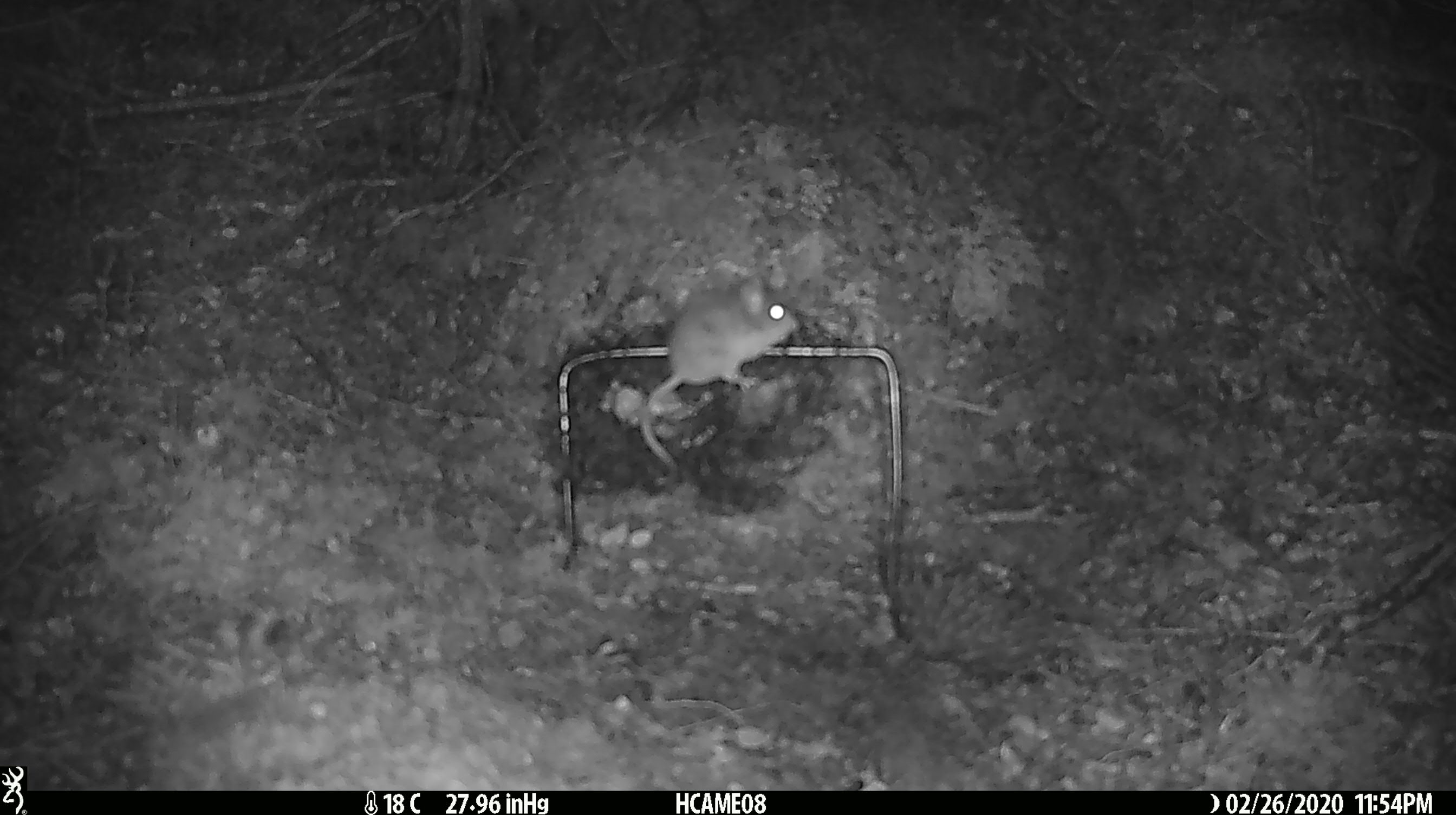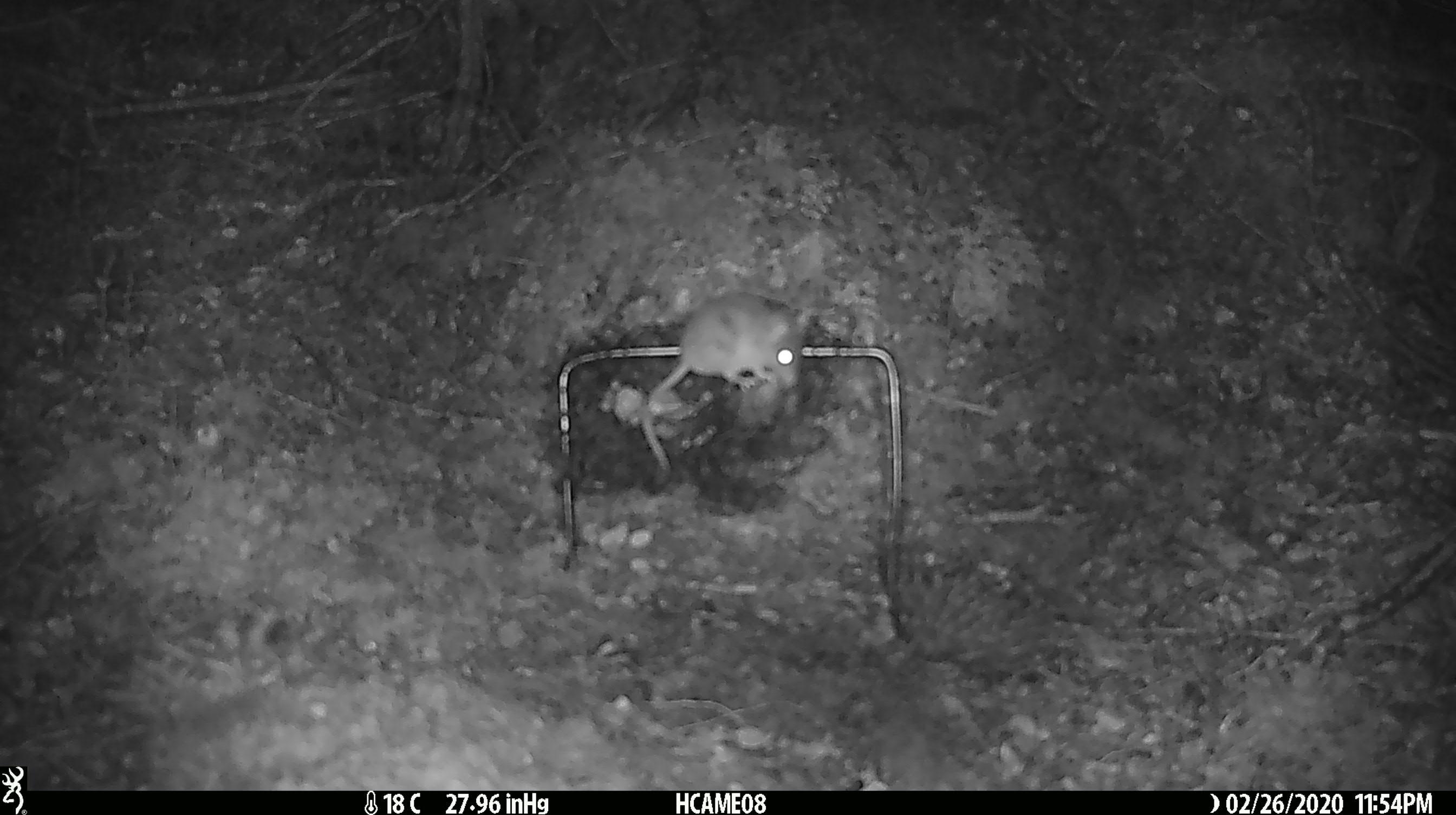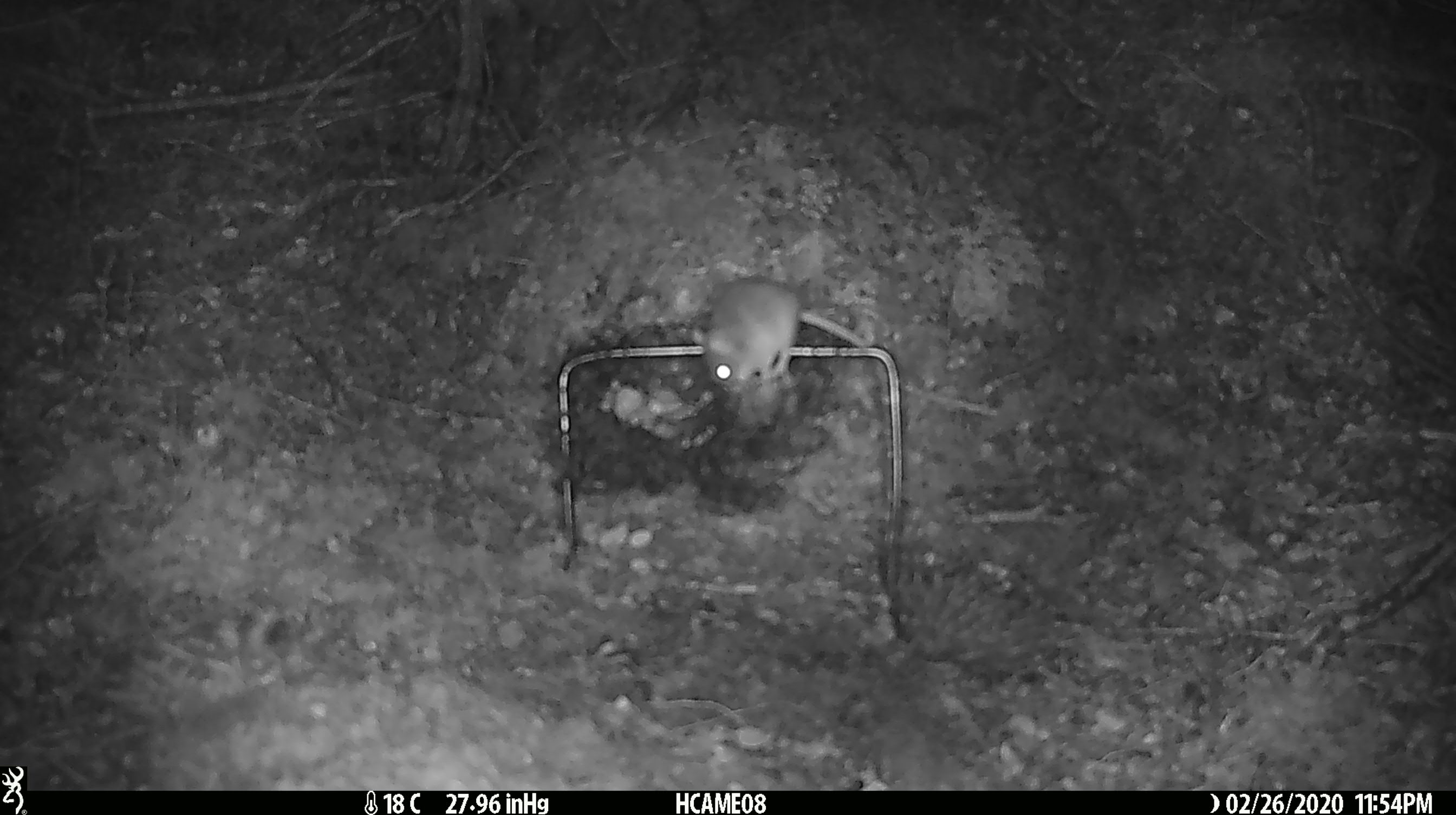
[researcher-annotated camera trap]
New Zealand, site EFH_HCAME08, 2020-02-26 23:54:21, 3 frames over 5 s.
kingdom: Animalia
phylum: Chordata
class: Mammalia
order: Rodentia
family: Muridae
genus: Mus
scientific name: Mus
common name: mouse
Mouse (Mus).